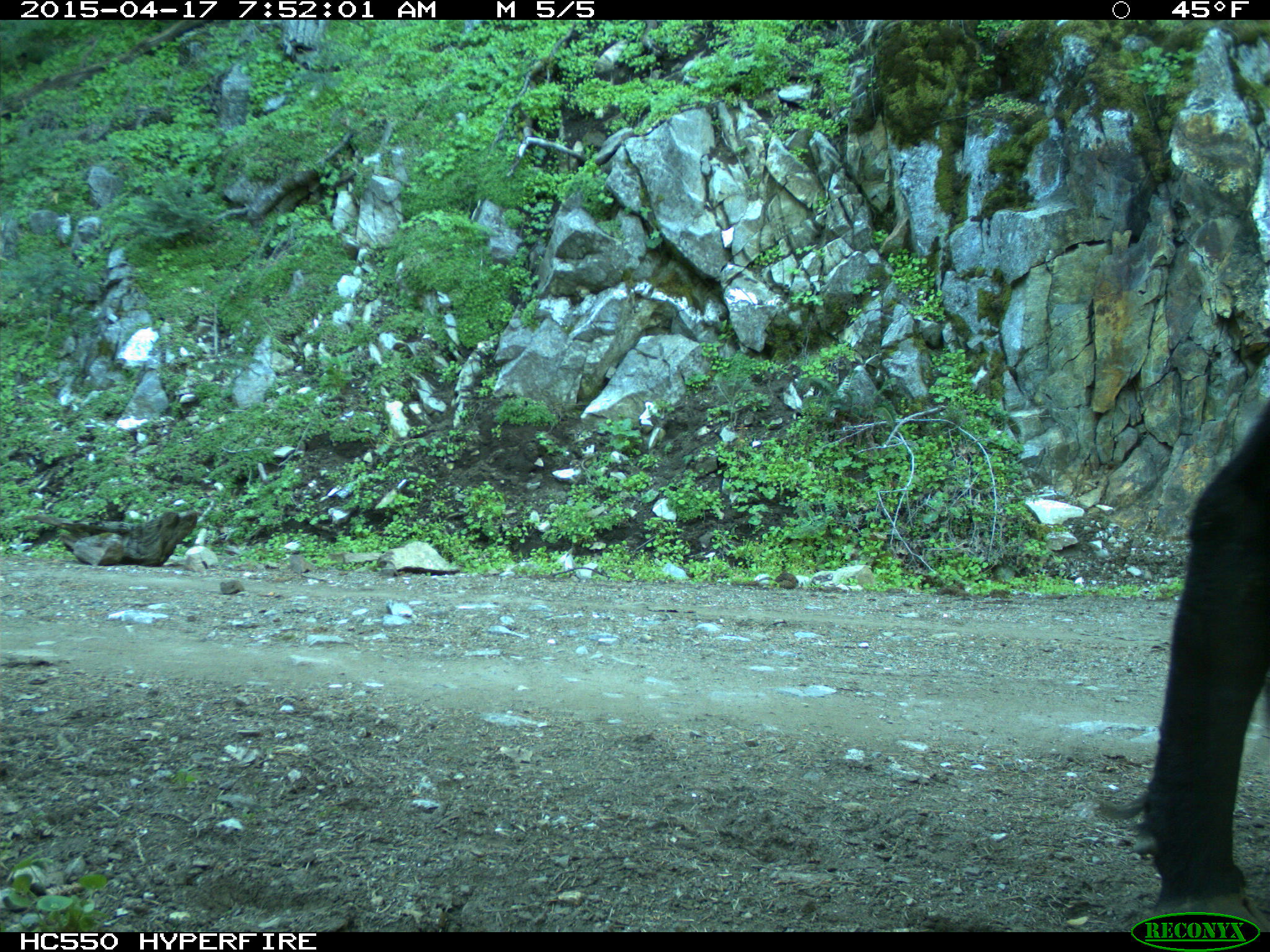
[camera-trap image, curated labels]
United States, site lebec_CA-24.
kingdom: Animalia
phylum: Chordata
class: Mammalia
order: Artiodactyla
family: Bovidae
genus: Bos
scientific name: Bos taurus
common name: domestic cow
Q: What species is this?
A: Bos taurus (domestic cow).